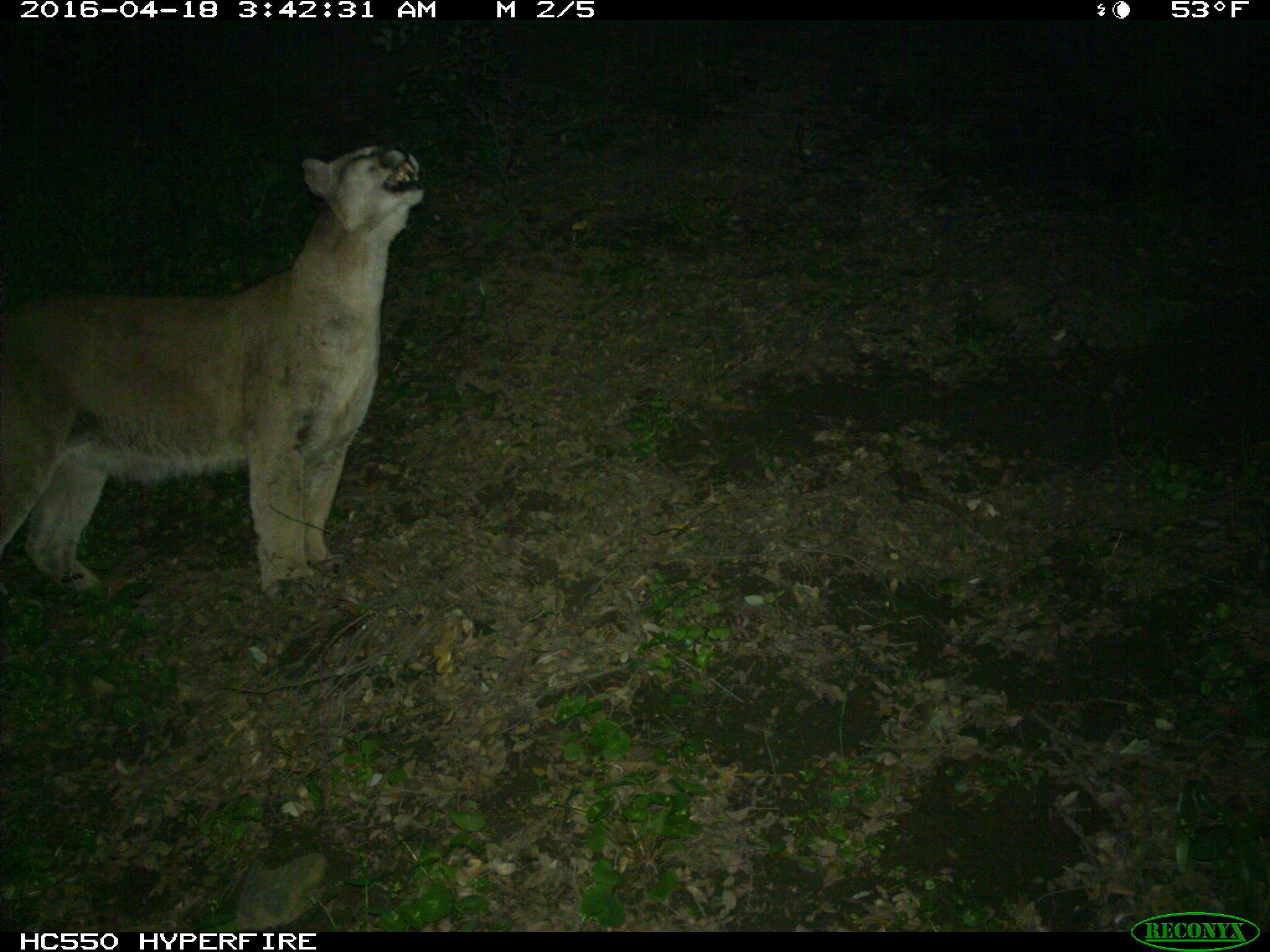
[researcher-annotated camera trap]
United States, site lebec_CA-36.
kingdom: Animalia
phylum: Chordata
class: Mammalia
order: Carnivora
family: Felidae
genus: Puma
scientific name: Puma concolor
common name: mountain lion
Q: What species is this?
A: Puma concolor (mountain lion).